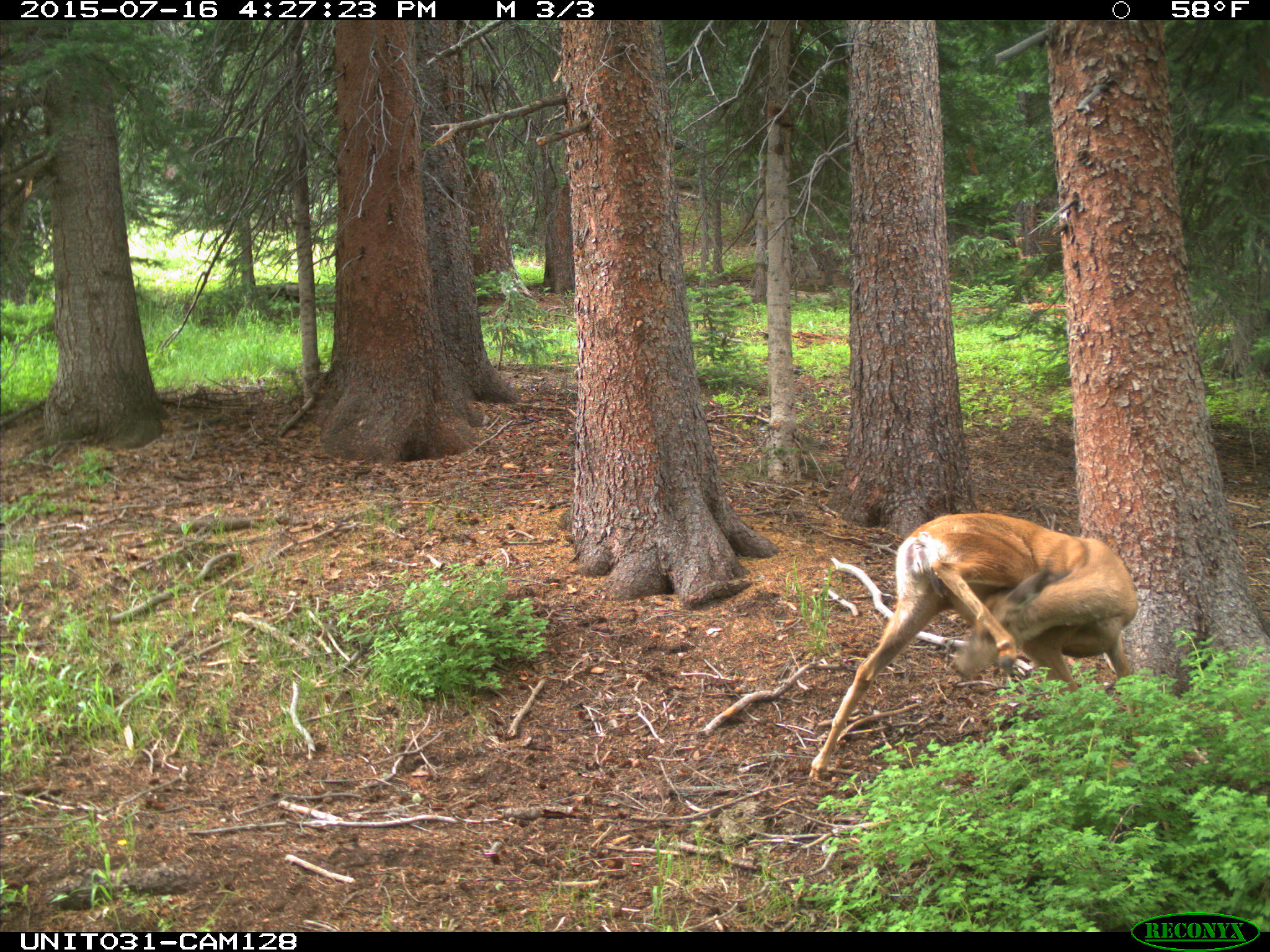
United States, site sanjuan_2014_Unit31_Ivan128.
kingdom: Animalia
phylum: Chordata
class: Mammalia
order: Artiodactyla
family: Cervidae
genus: Odocoileus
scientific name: Odocoileus hemionus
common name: mule deer